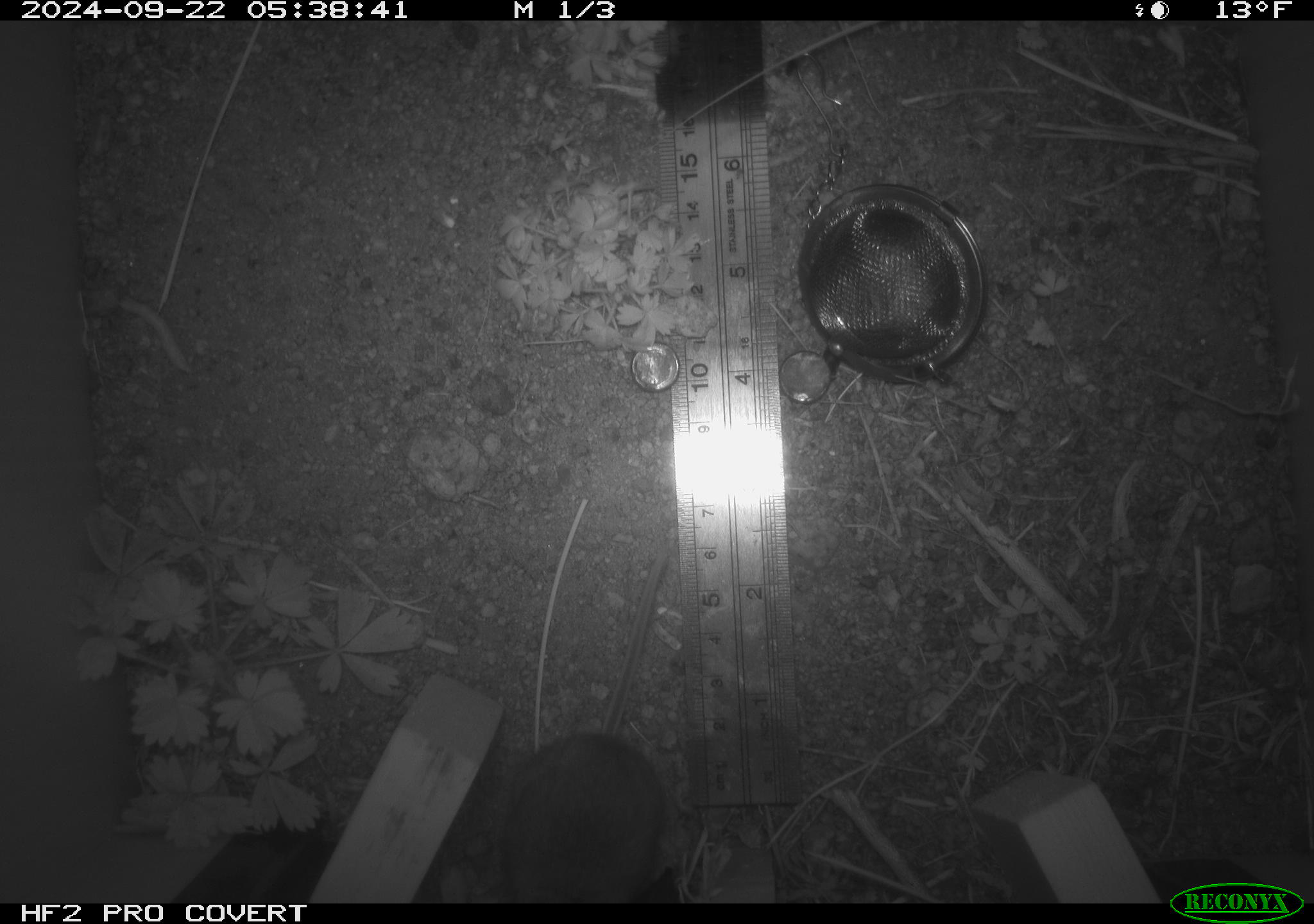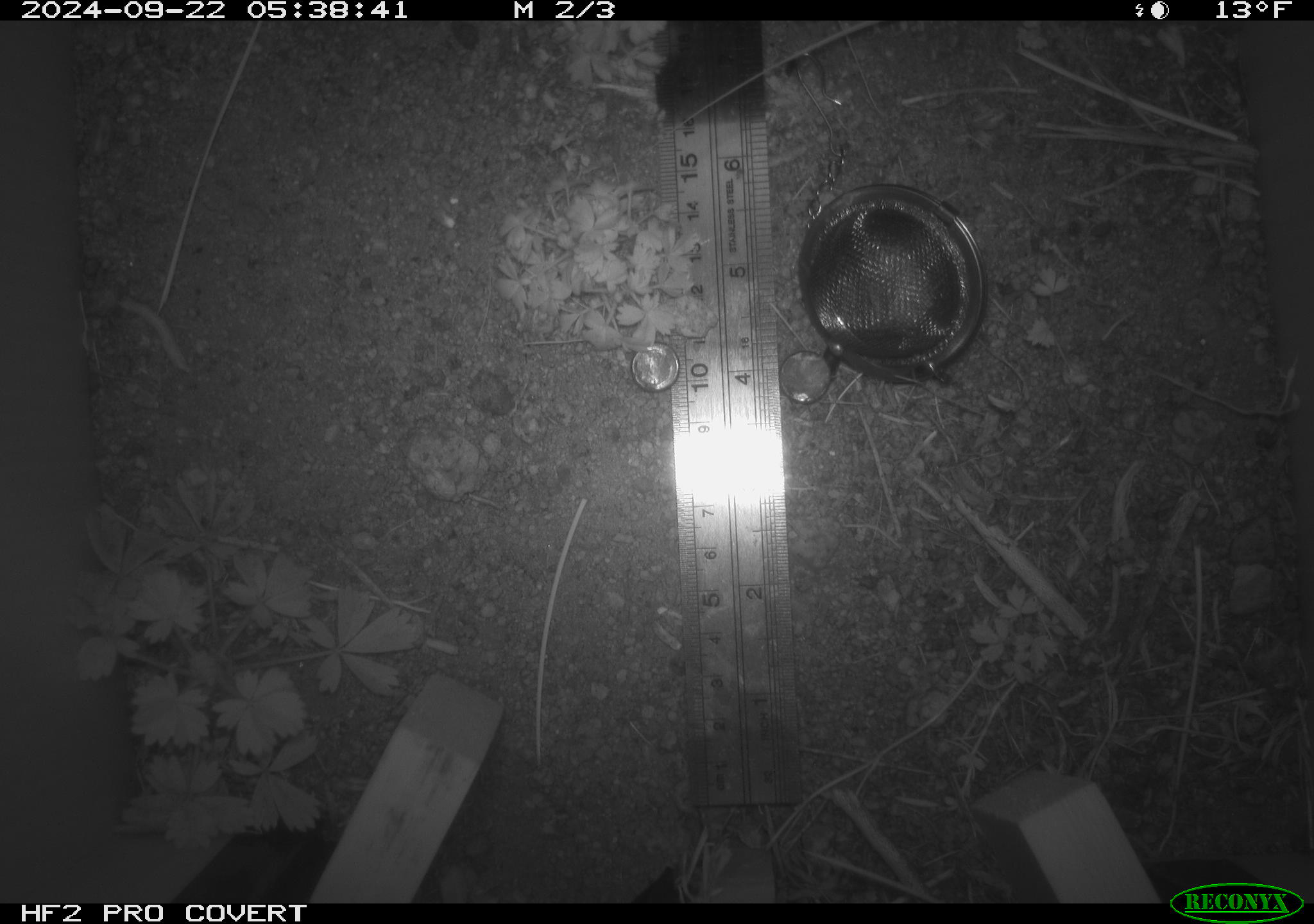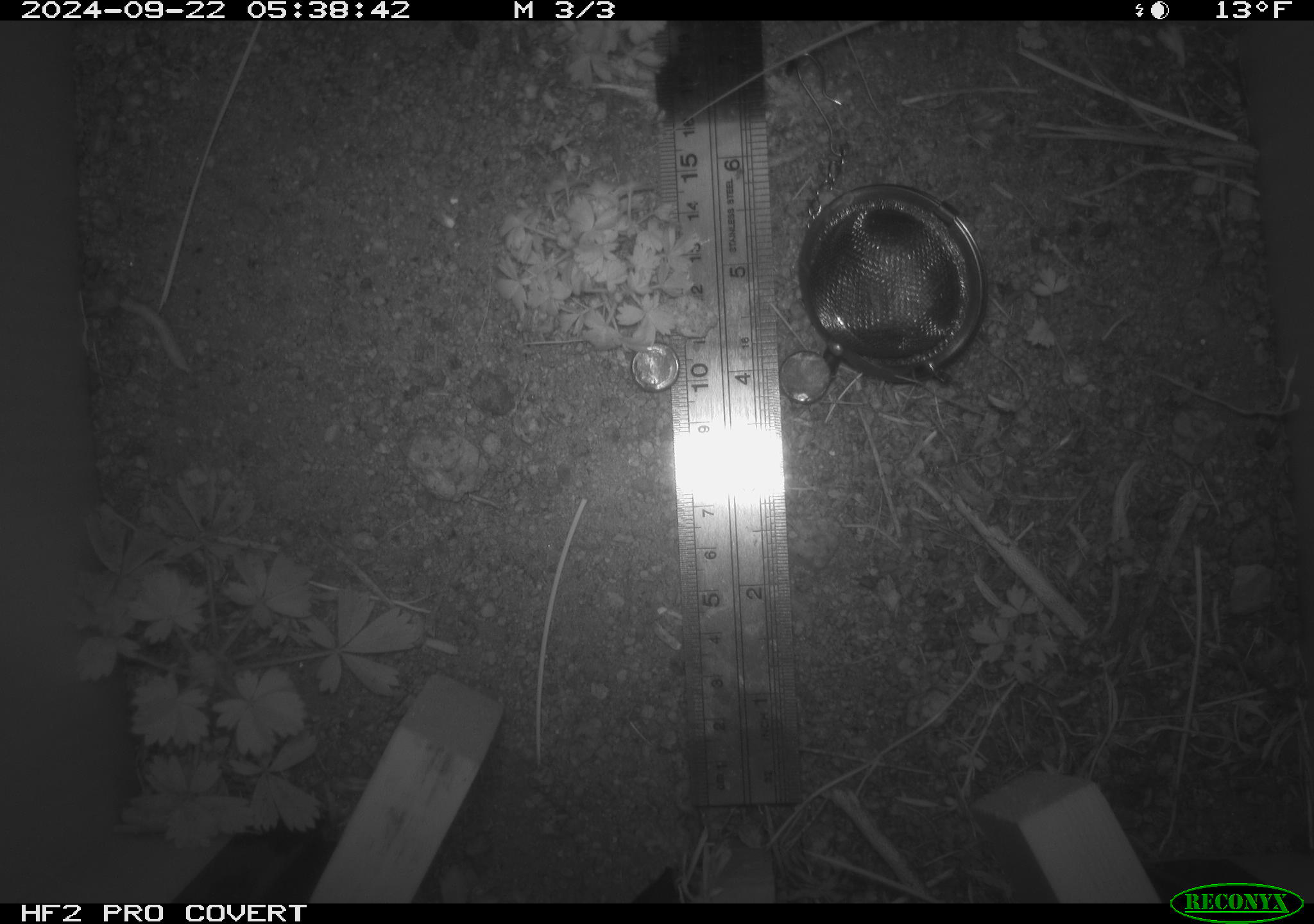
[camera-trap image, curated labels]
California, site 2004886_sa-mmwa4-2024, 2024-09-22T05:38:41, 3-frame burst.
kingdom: Animalia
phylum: Chordata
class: Mammalia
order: Rodentia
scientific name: Rodentia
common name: mouse species